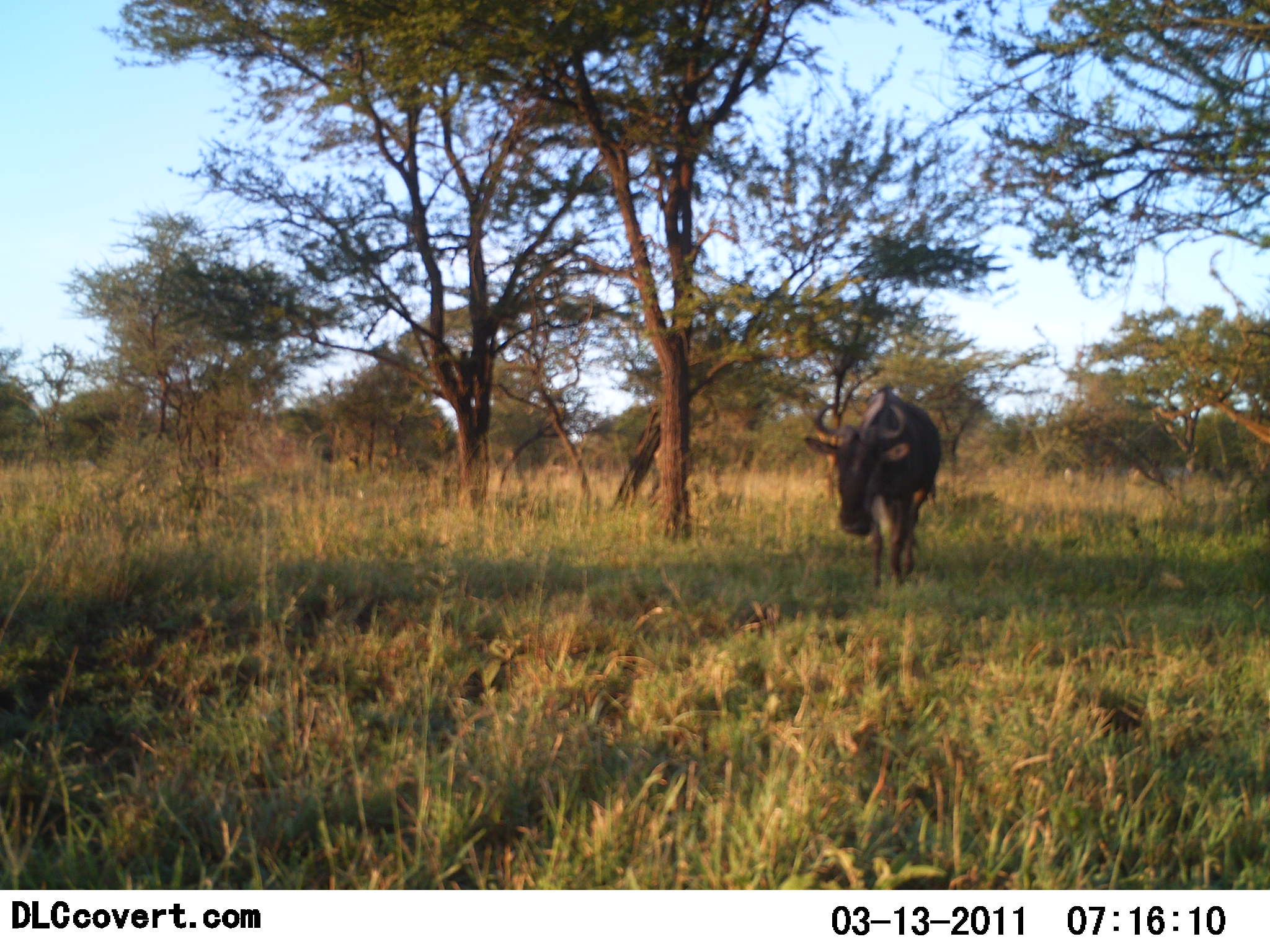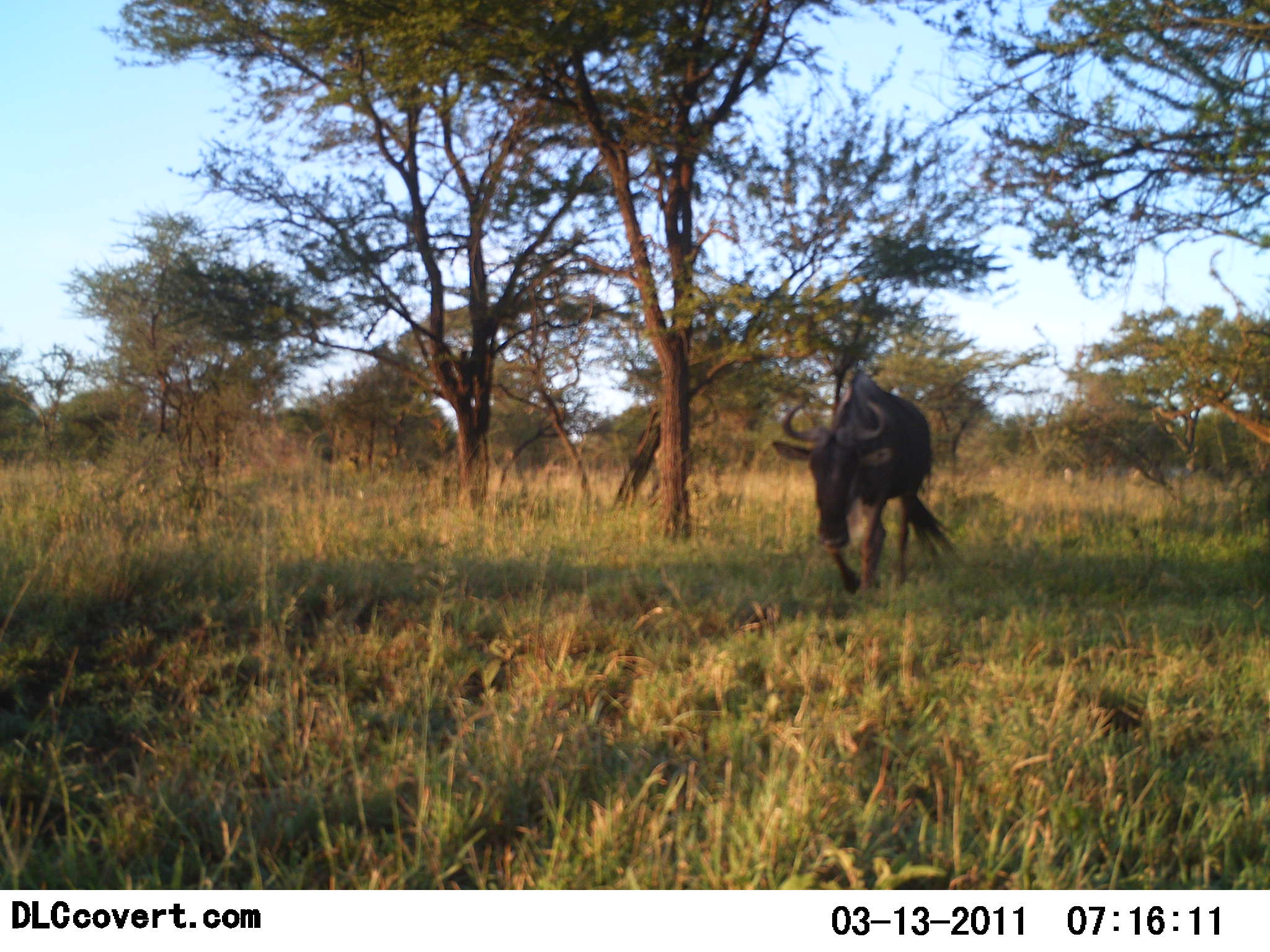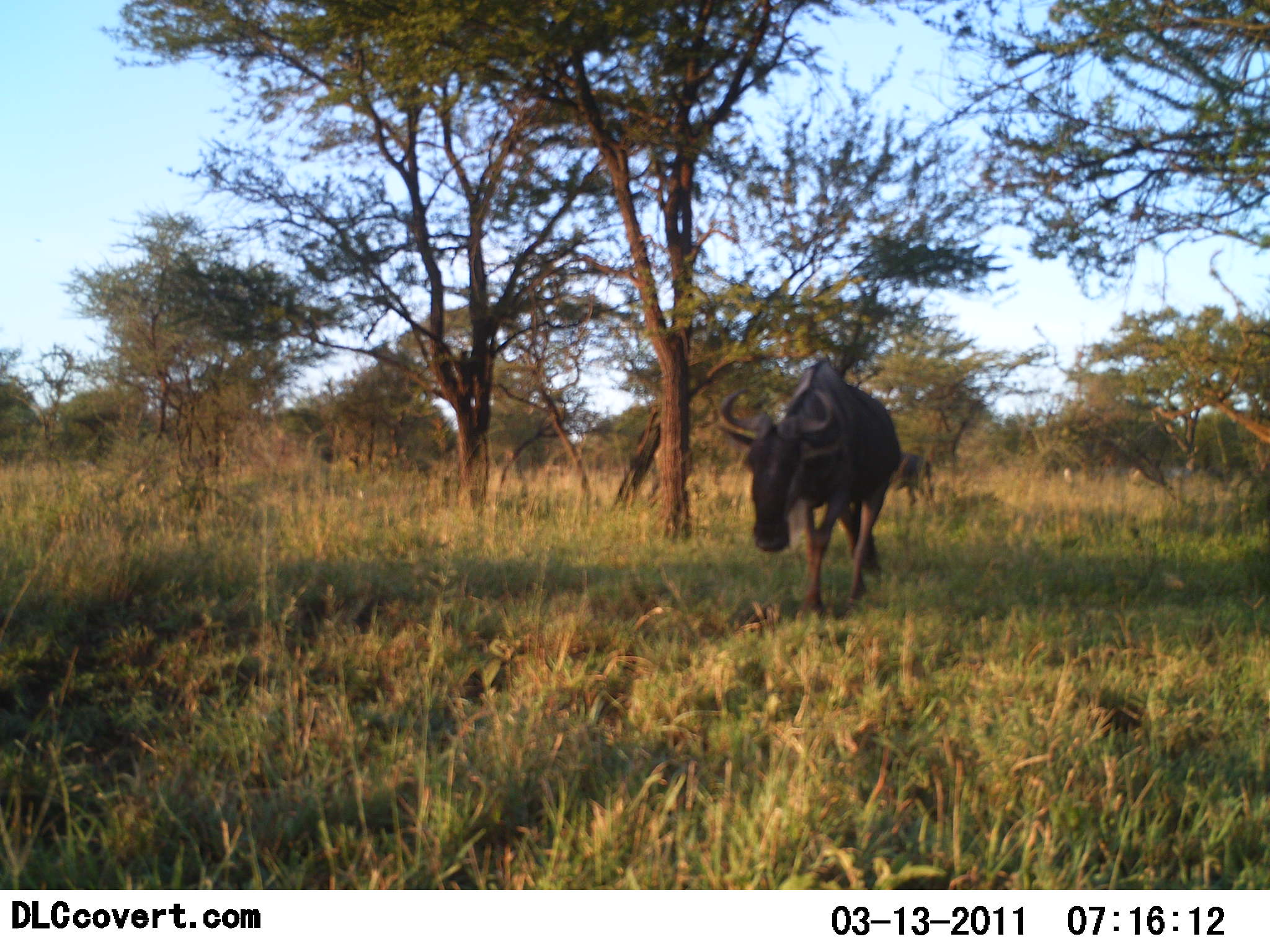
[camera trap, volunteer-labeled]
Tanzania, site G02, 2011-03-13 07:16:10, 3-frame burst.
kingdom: Animalia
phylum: Chordata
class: Mammalia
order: Artiodactyla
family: Bovidae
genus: Connochaetes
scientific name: Connochaetes taurinus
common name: blue wildebeest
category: wildebeest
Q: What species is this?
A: Wildebeest (blue wildebeest) (Connochaetes taurinus).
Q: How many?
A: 1.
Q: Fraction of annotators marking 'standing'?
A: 25%.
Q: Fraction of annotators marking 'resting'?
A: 0%.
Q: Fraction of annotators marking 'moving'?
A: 100%.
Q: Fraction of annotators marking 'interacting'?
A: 0%.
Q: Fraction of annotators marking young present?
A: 0%.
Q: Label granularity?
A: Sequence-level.